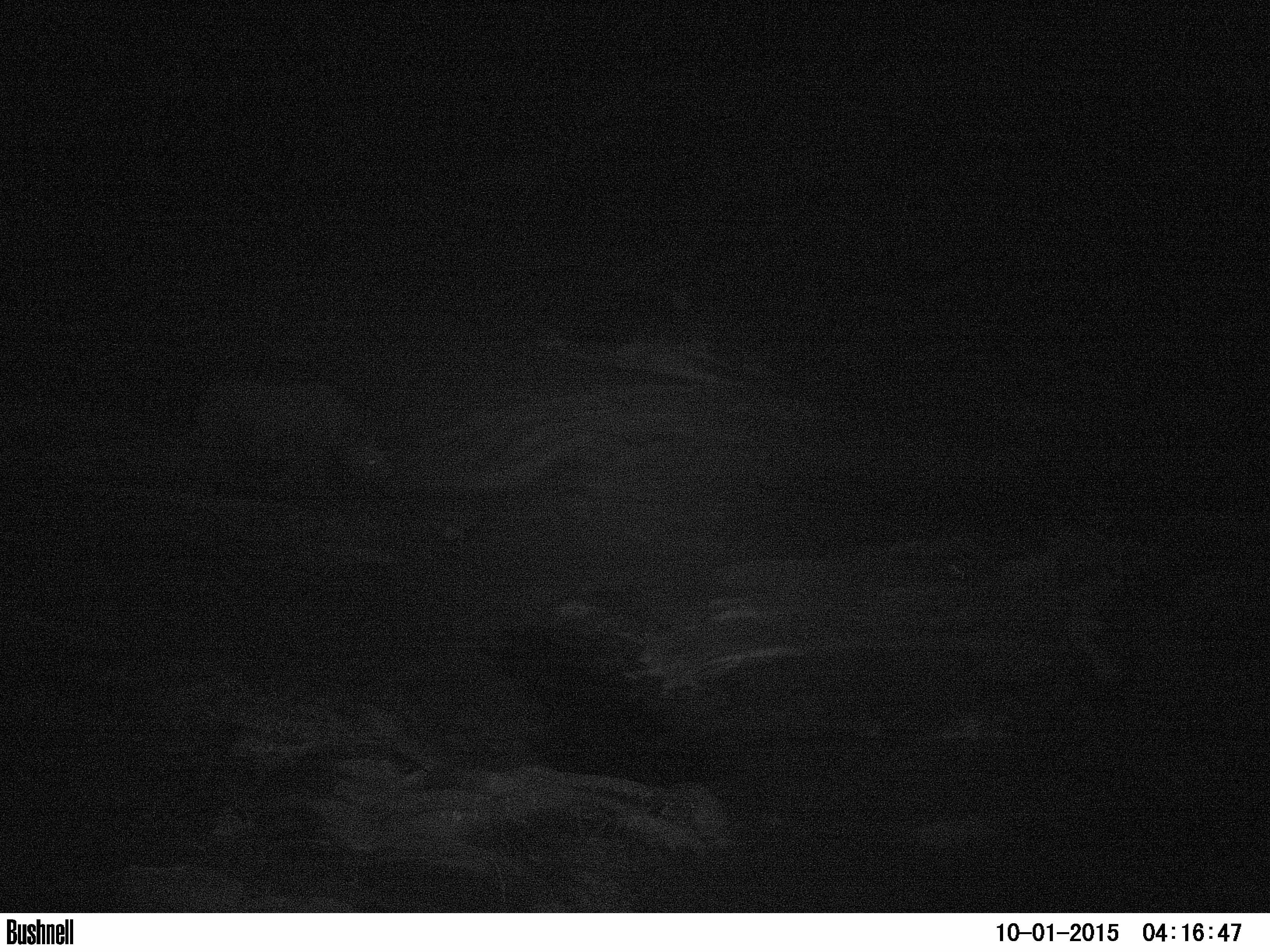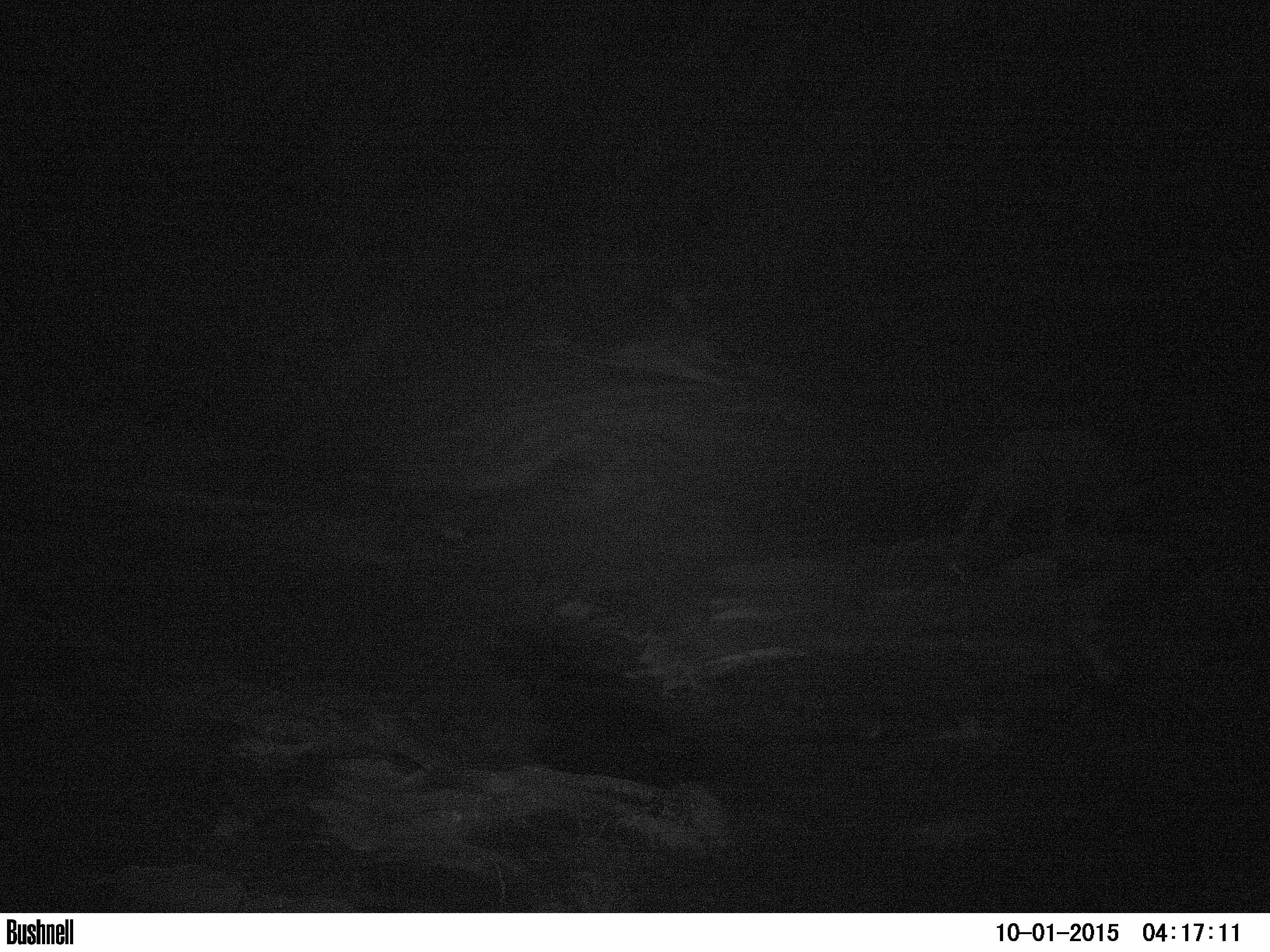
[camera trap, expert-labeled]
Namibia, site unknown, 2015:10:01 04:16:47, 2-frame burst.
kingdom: Animalia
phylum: Chordata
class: Mammalia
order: Perissodactyla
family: Rhinocerotidae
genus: Diceros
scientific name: Diceros bicornis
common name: black rhinoceros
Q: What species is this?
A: Diceros bicornis (black rhinoceros).